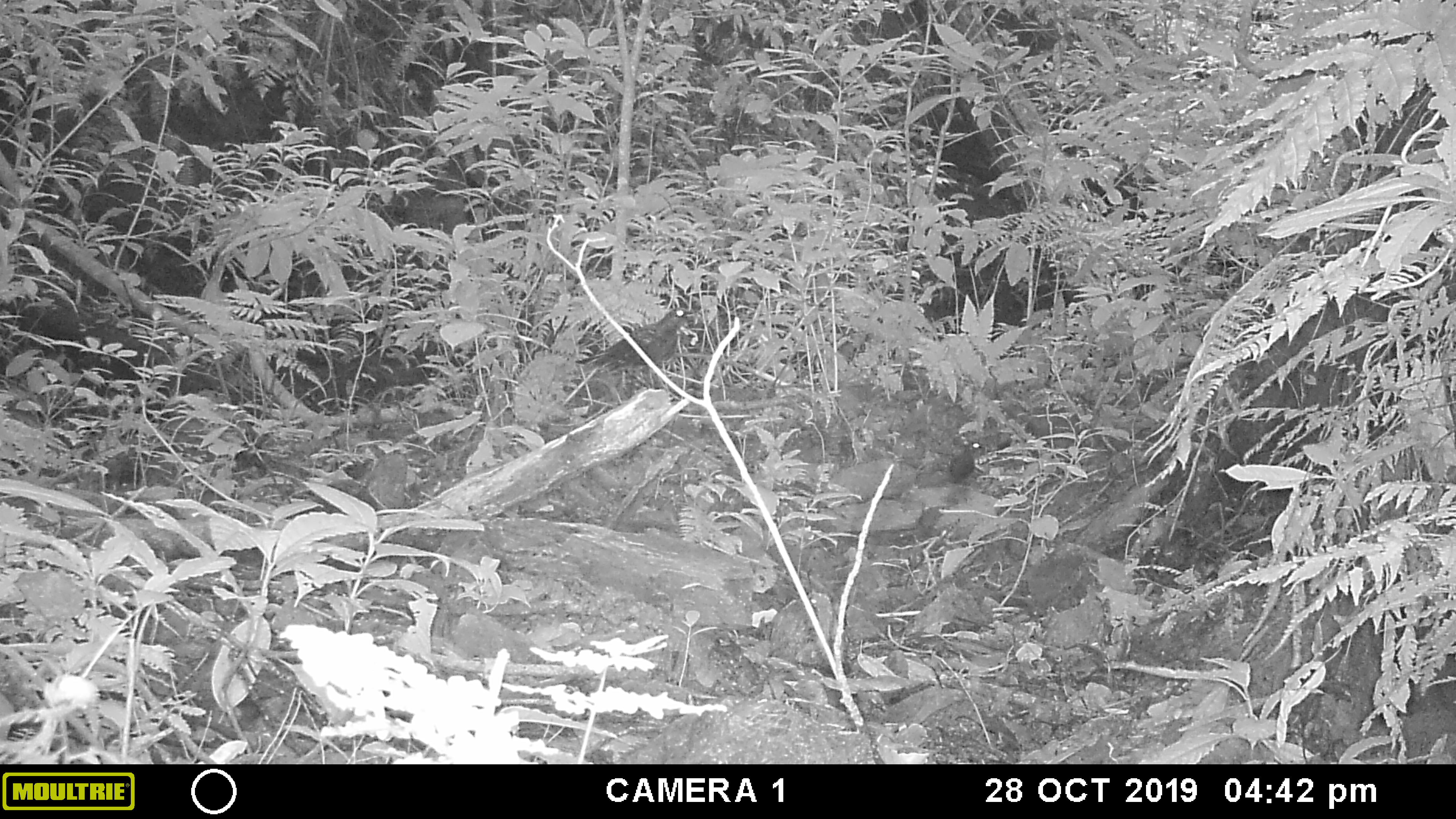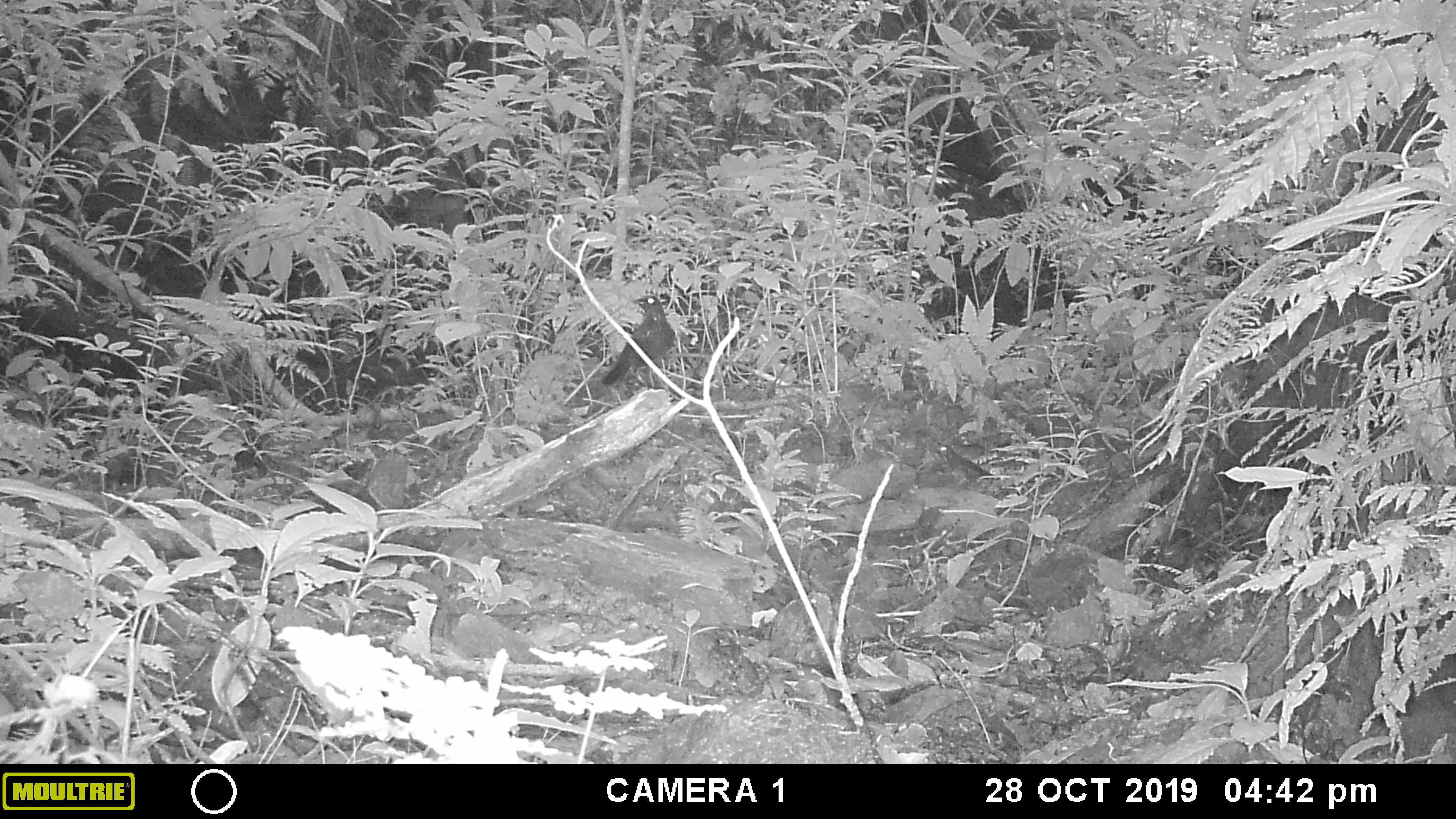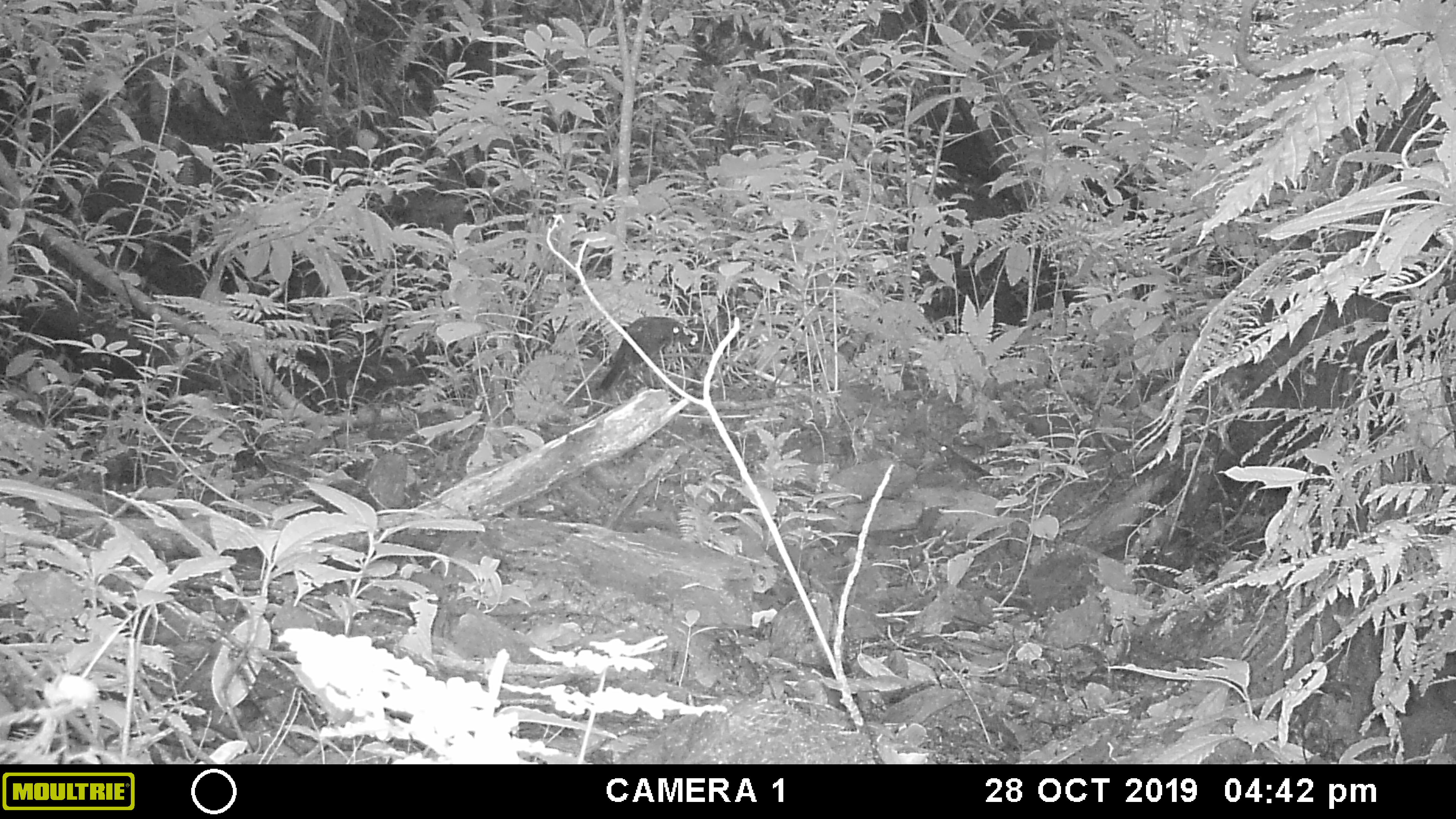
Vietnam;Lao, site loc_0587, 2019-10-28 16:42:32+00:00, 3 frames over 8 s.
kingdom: Animalia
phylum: Chordata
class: Aves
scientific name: Aves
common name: bird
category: unidentified bird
Unidentified bird (bird) (Aves). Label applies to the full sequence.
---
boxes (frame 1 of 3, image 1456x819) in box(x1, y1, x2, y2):
unidentified bird: box(574, 308, 695, 388); box(919, 440, 985, 483)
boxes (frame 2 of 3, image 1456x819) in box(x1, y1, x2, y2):
unidentified bird: box(601, 294, 675, 389); box(934, 439, 998, 486)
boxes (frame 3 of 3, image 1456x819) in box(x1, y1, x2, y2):
unidentified bird: box(598, 317, 696, 389); box(933, 439, 998, 482)